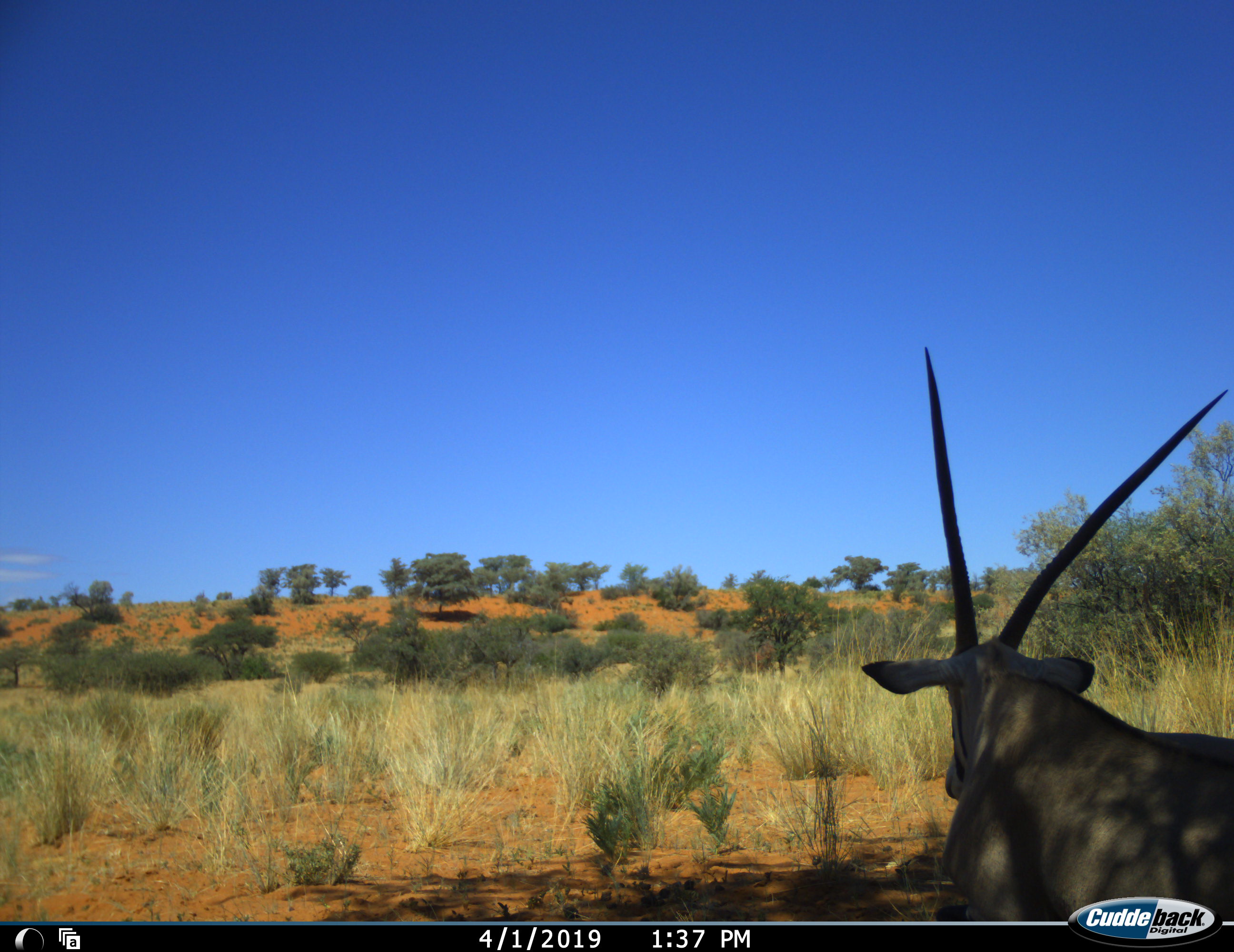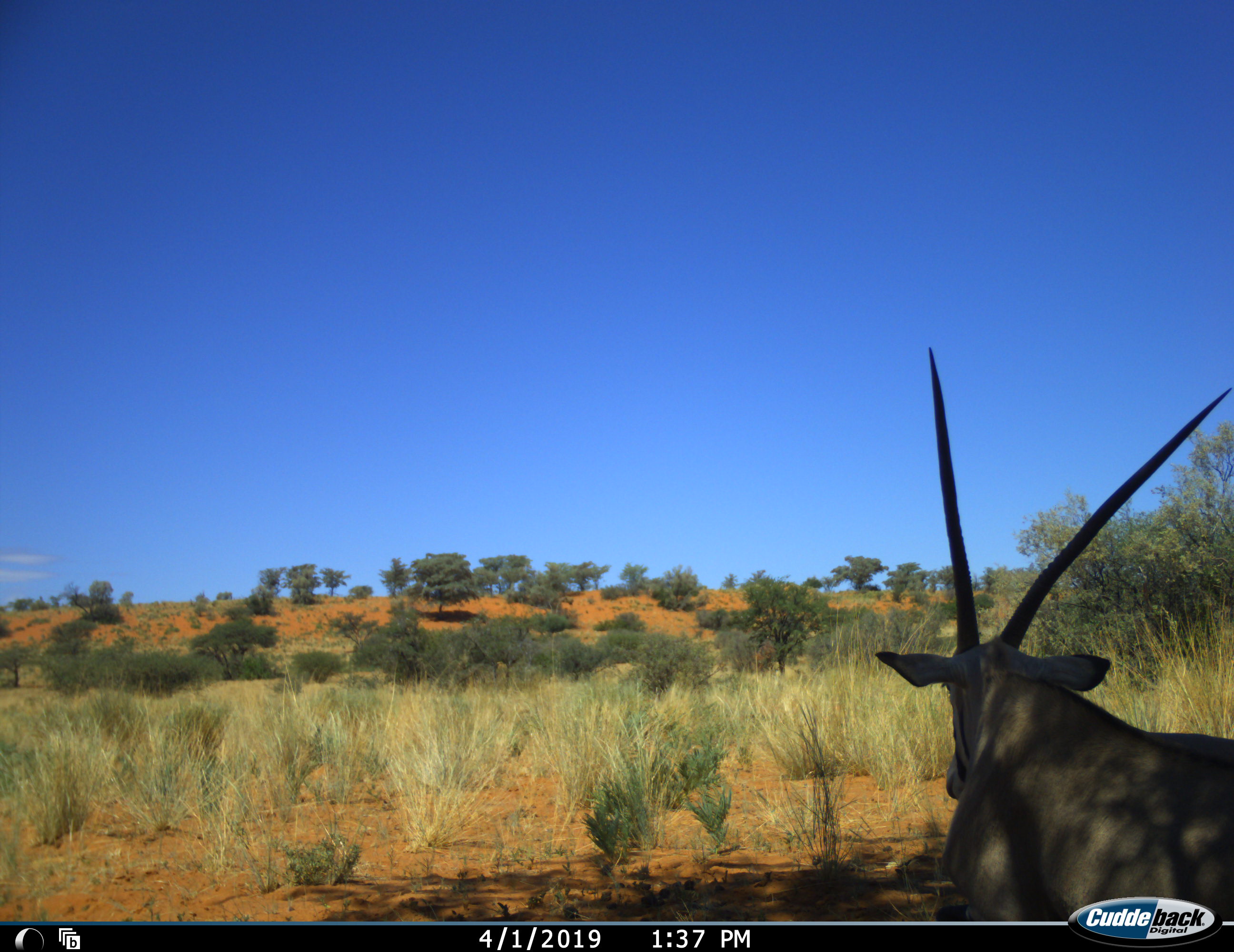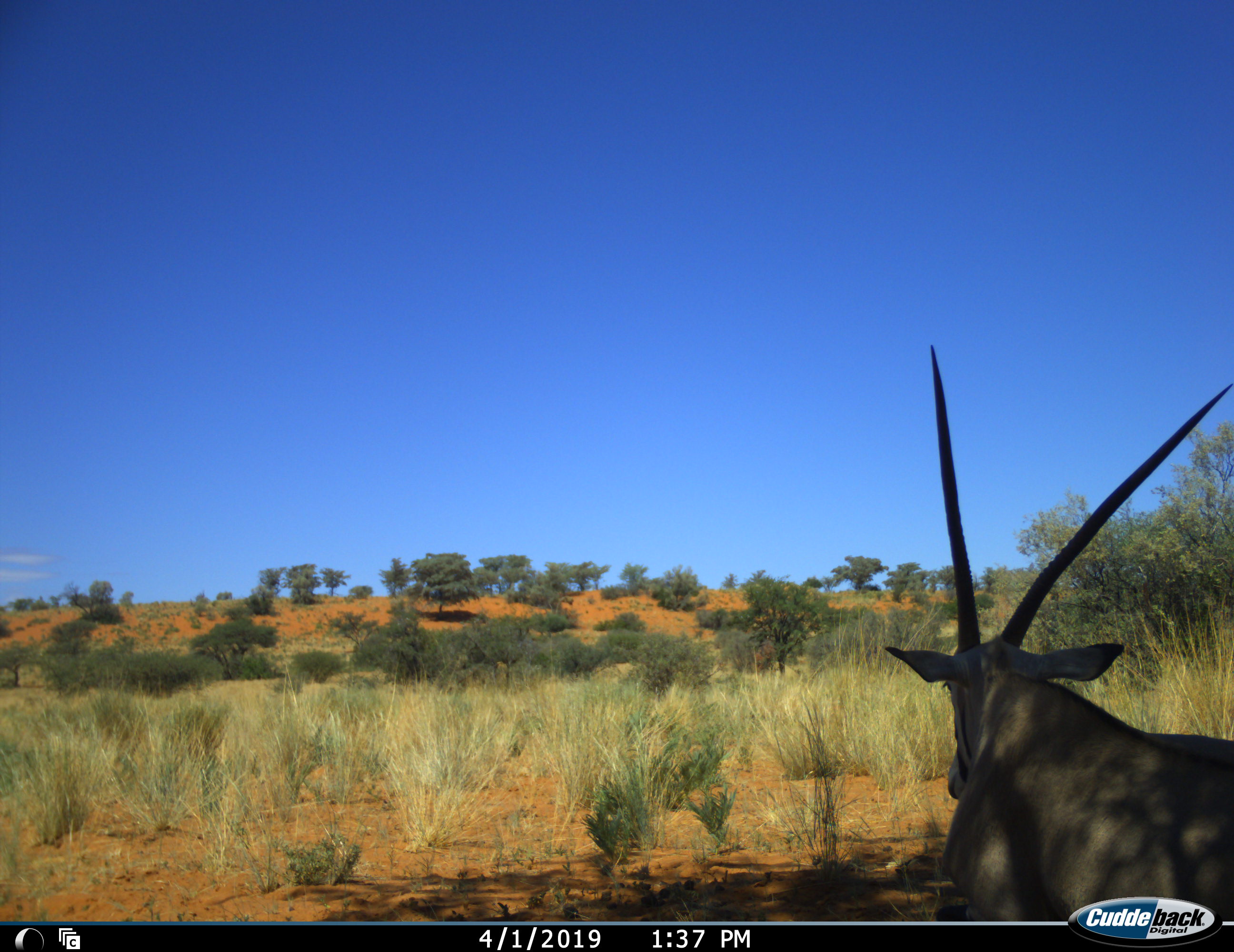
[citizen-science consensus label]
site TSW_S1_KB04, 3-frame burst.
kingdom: Animalia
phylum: Chordata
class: Mammalia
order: Artiodactyla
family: Bovidae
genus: Oryx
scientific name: Oryx gazella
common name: gemsbok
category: oryx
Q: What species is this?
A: Oryx (gemsbok) (Oryx gazella).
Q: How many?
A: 1.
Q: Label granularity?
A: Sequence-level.